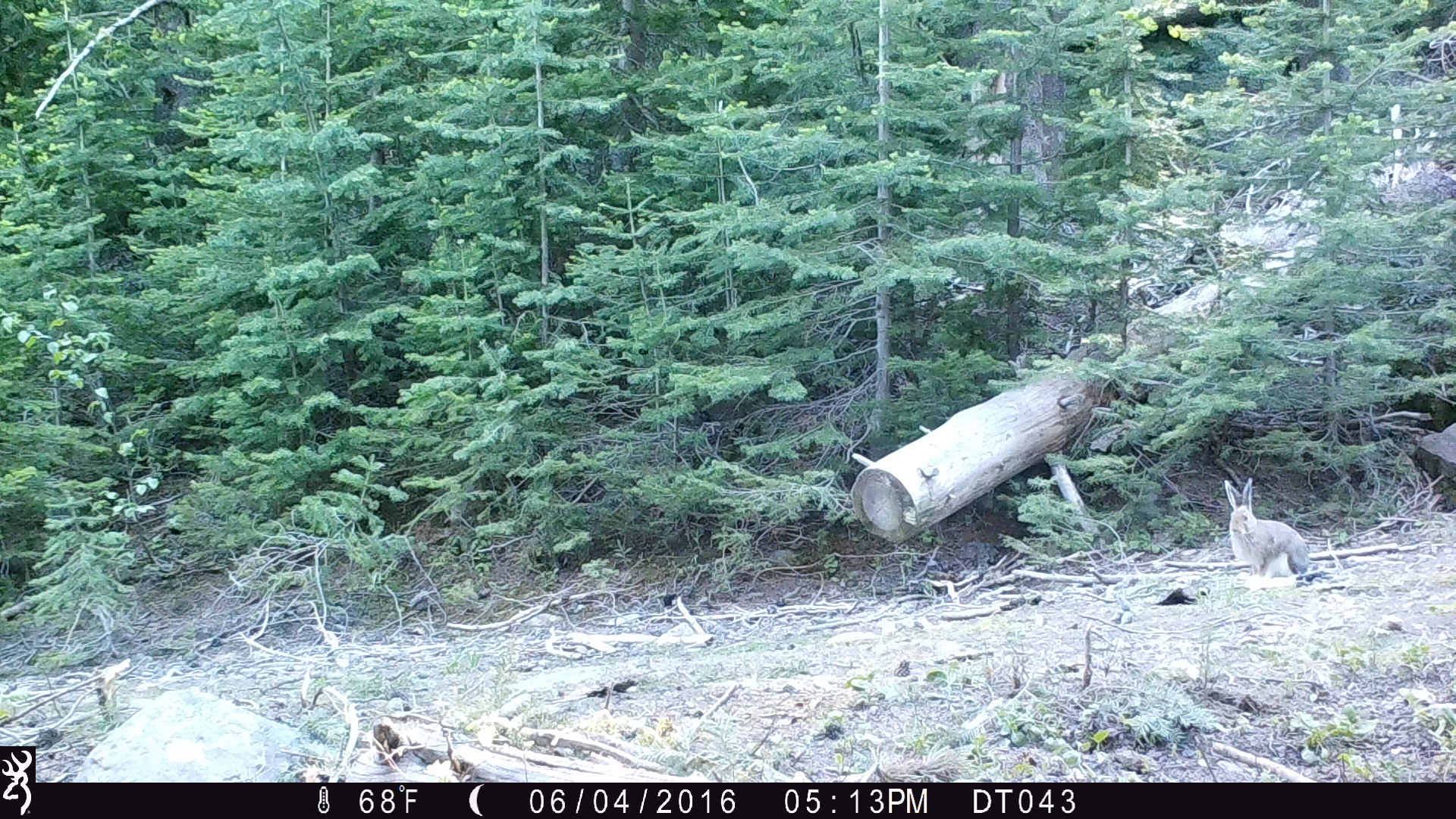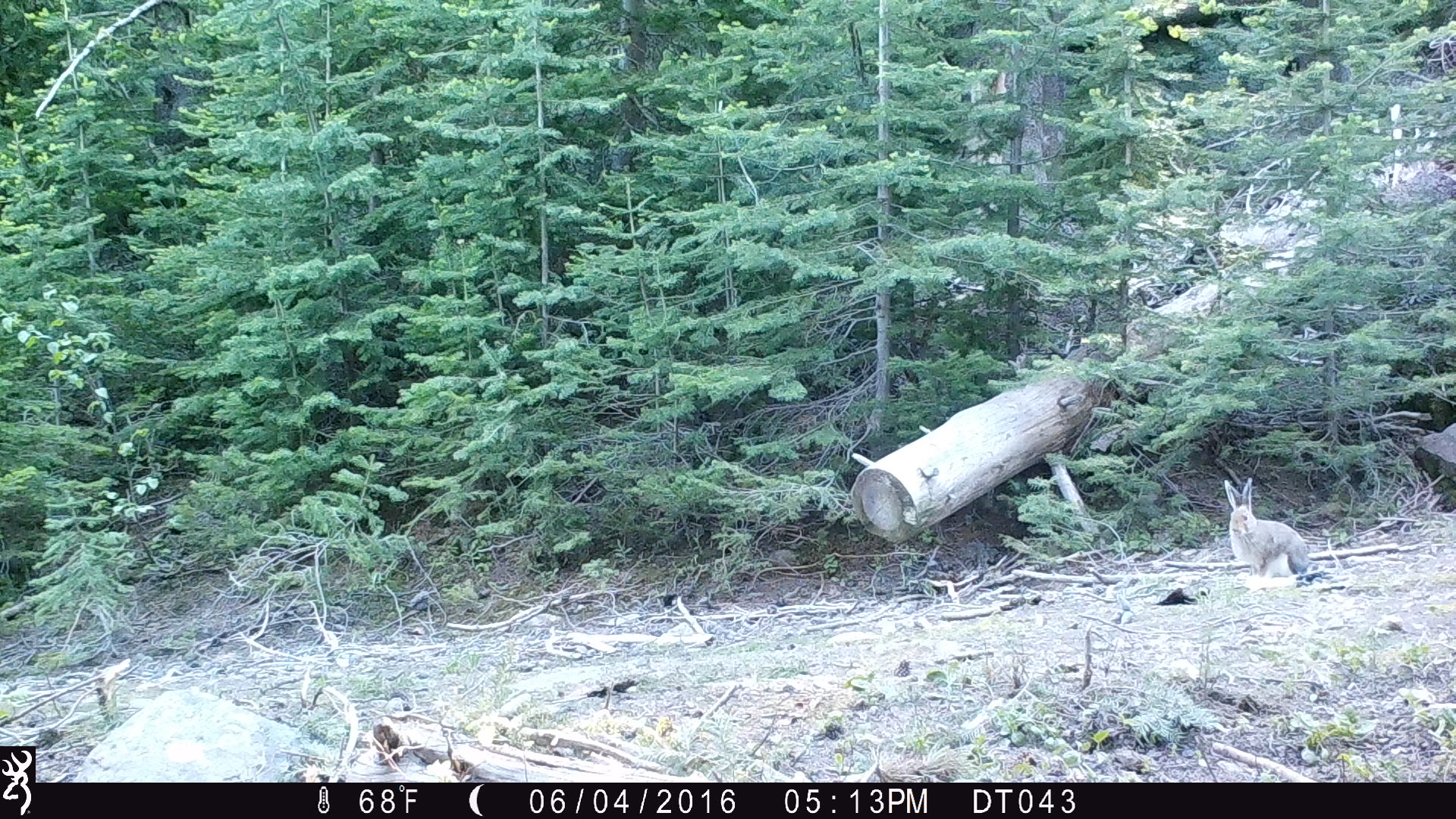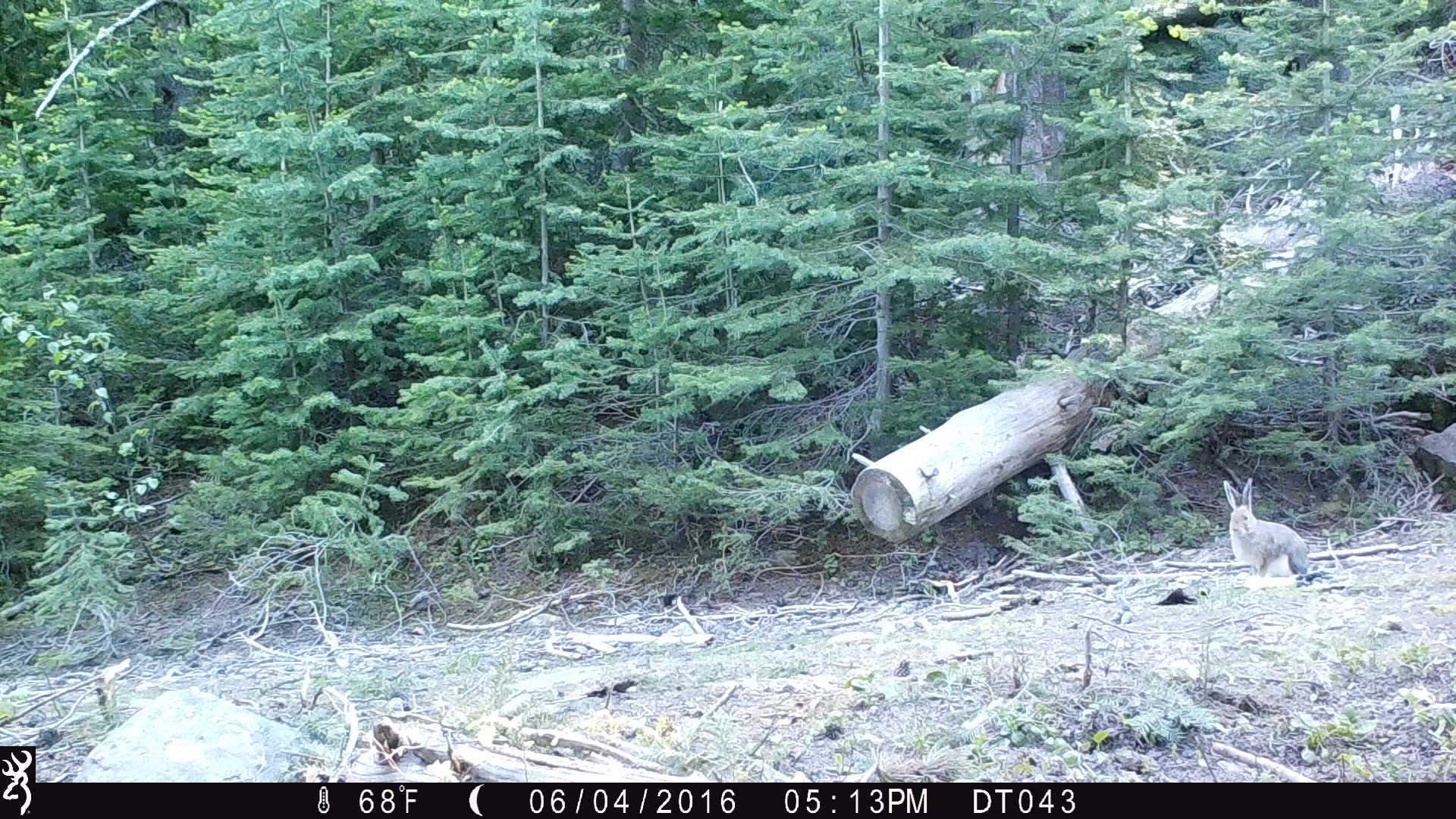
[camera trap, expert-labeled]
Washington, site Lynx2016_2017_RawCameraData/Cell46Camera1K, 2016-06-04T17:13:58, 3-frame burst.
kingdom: Animalia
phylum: Chordata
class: Mammalia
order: Lagomorpha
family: Leporidae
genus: Lepus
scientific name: Lepus americanus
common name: snowshoe hare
Lepus americanus (snowshoe hare). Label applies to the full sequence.